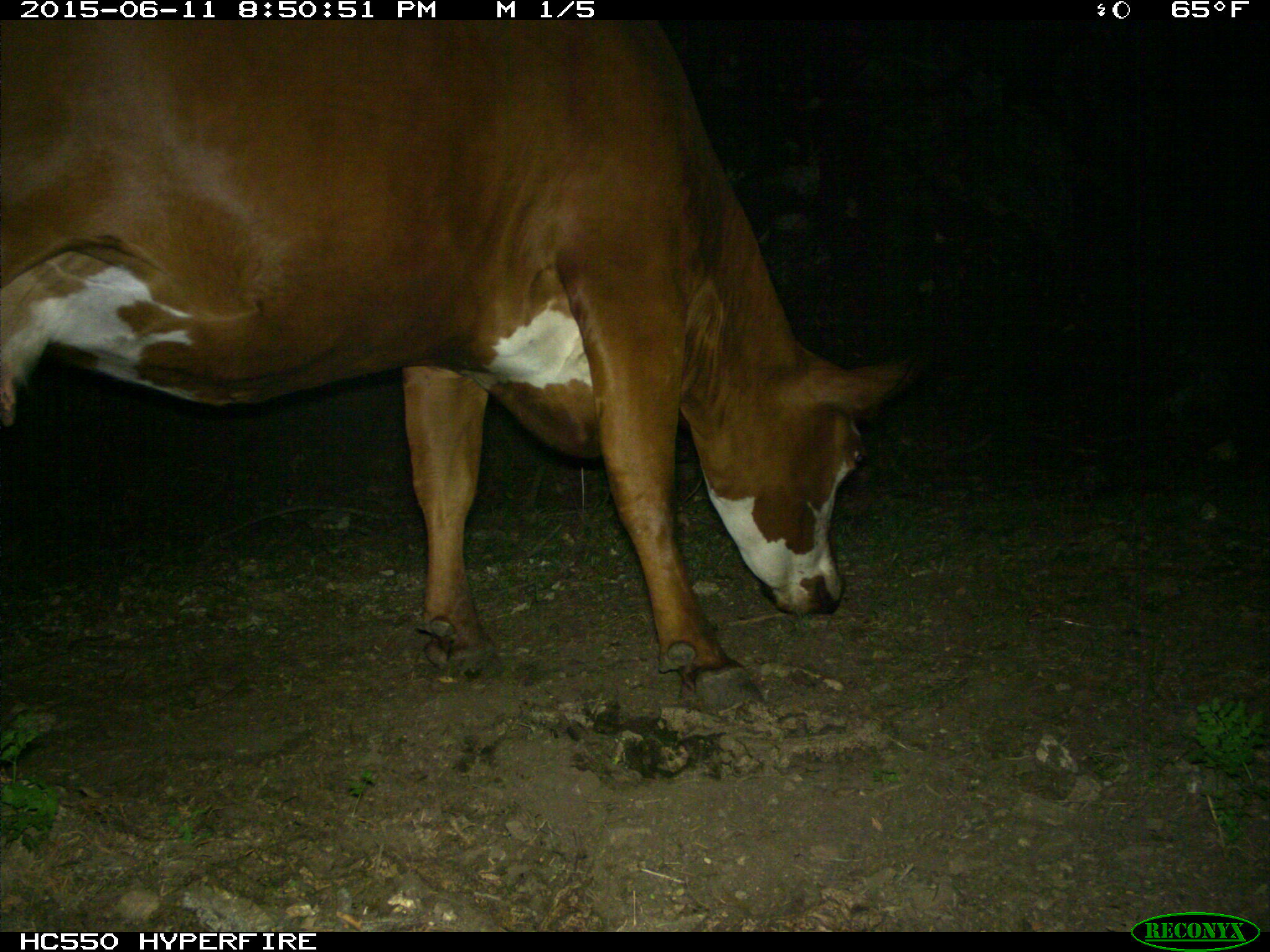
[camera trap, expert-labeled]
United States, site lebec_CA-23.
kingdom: Animalia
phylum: Chordata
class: Mammalia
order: Artiodactyla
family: Bovidae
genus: Bos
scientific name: Bos taurus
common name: domestic cow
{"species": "Bos taurus (domestic cow)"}